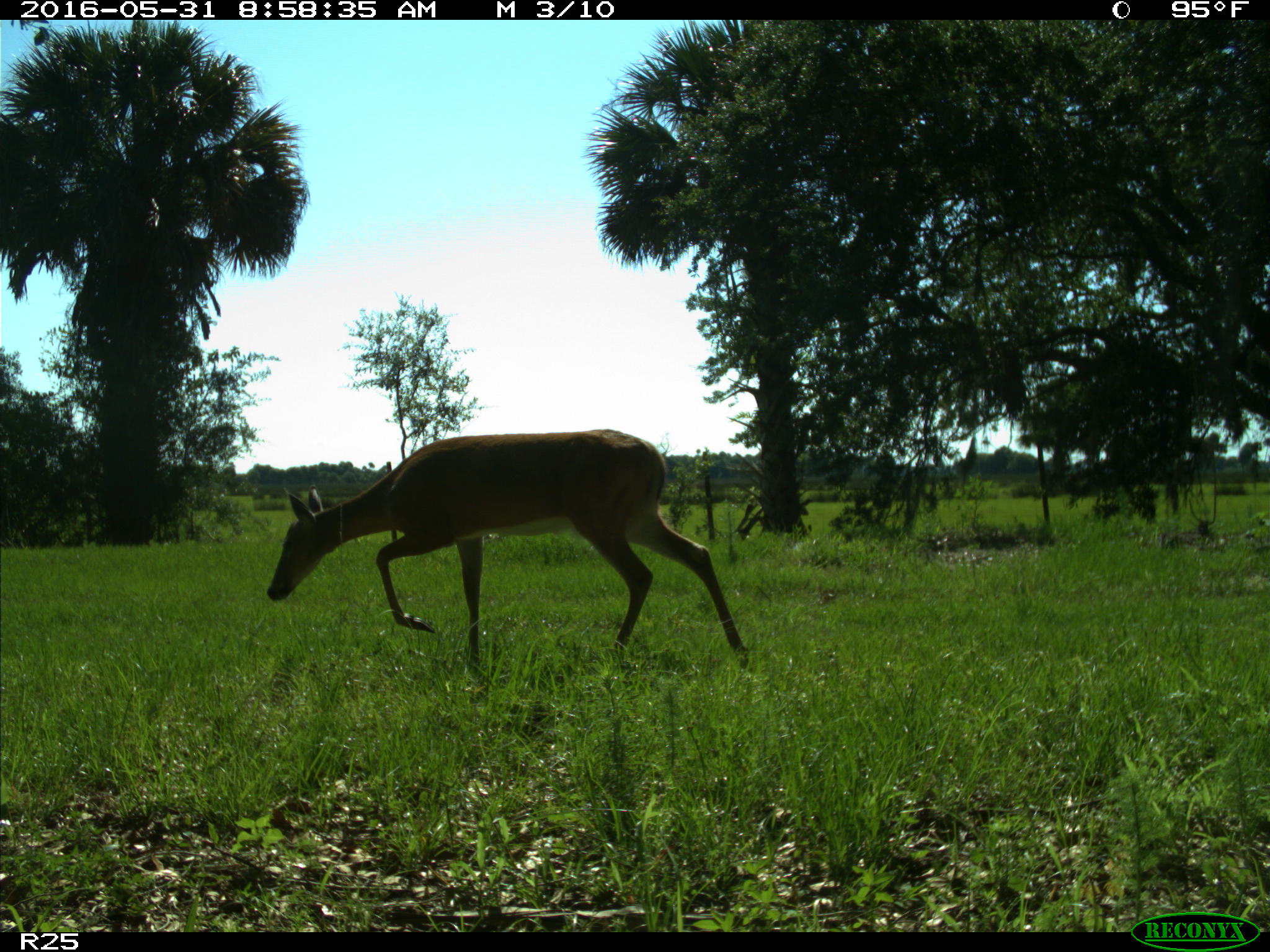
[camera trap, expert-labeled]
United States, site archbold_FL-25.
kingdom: Animalia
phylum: Chordata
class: Mammalia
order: Artiodactyla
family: Cervidae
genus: Odocoileus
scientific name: Odocoileus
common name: deer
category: unidentified deer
Unidentified deer (deer) (Odocoileus).